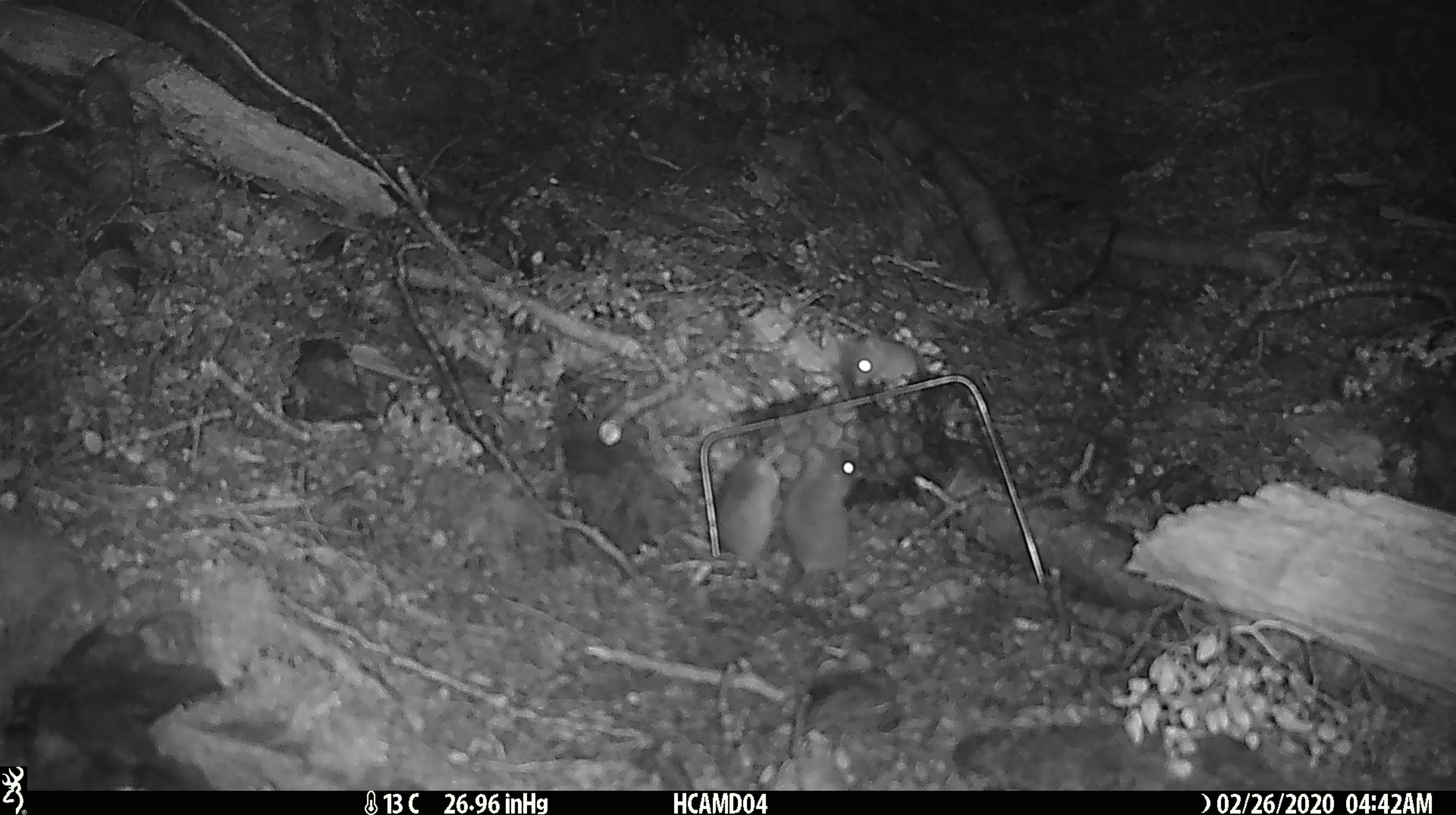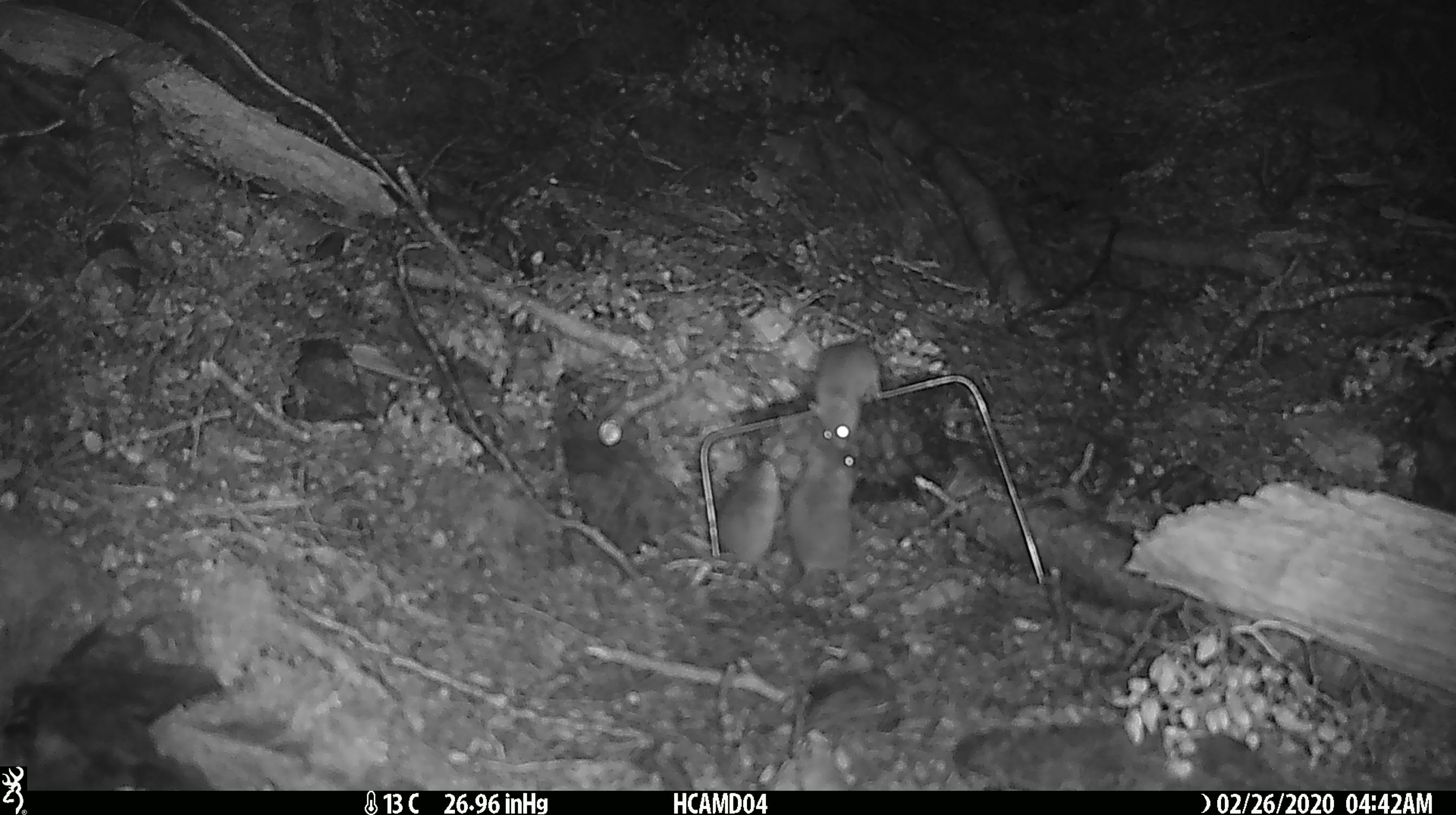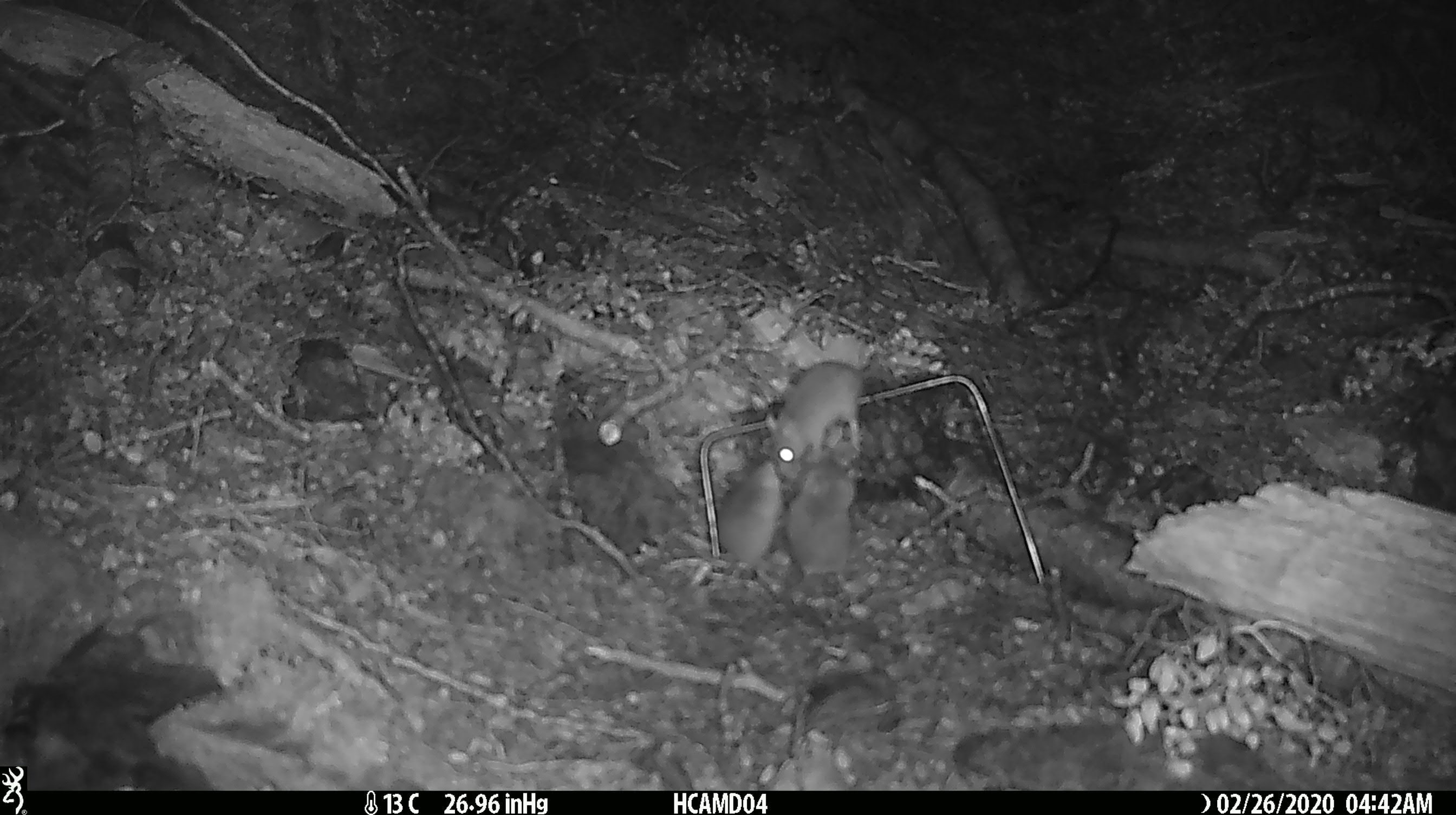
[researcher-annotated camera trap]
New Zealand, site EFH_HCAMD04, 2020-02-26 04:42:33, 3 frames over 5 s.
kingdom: Animalia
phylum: Chordata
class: Mammalia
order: Rodentia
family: Muridae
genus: Mus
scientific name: Mus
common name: mouse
Mouse (Mus).